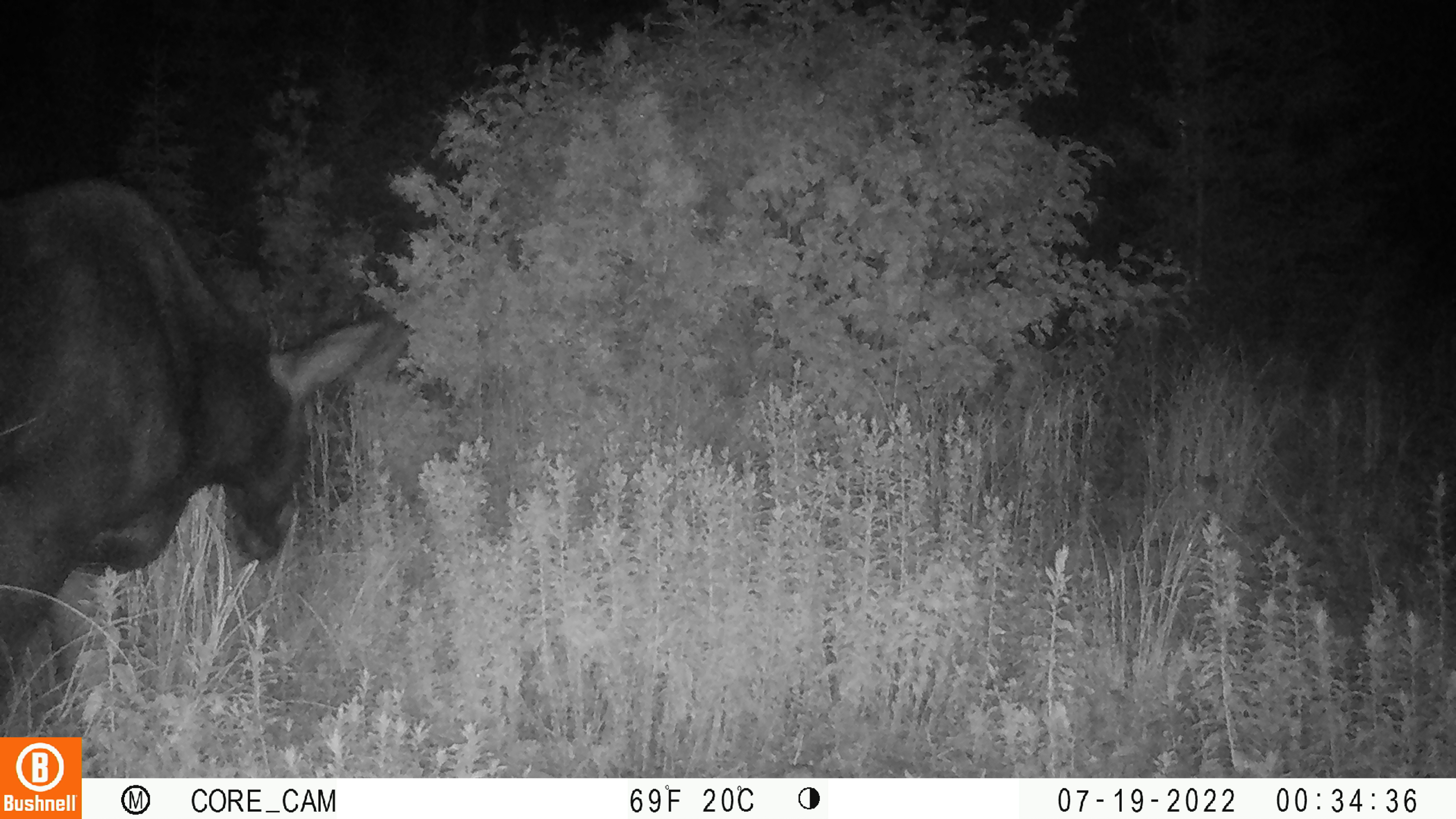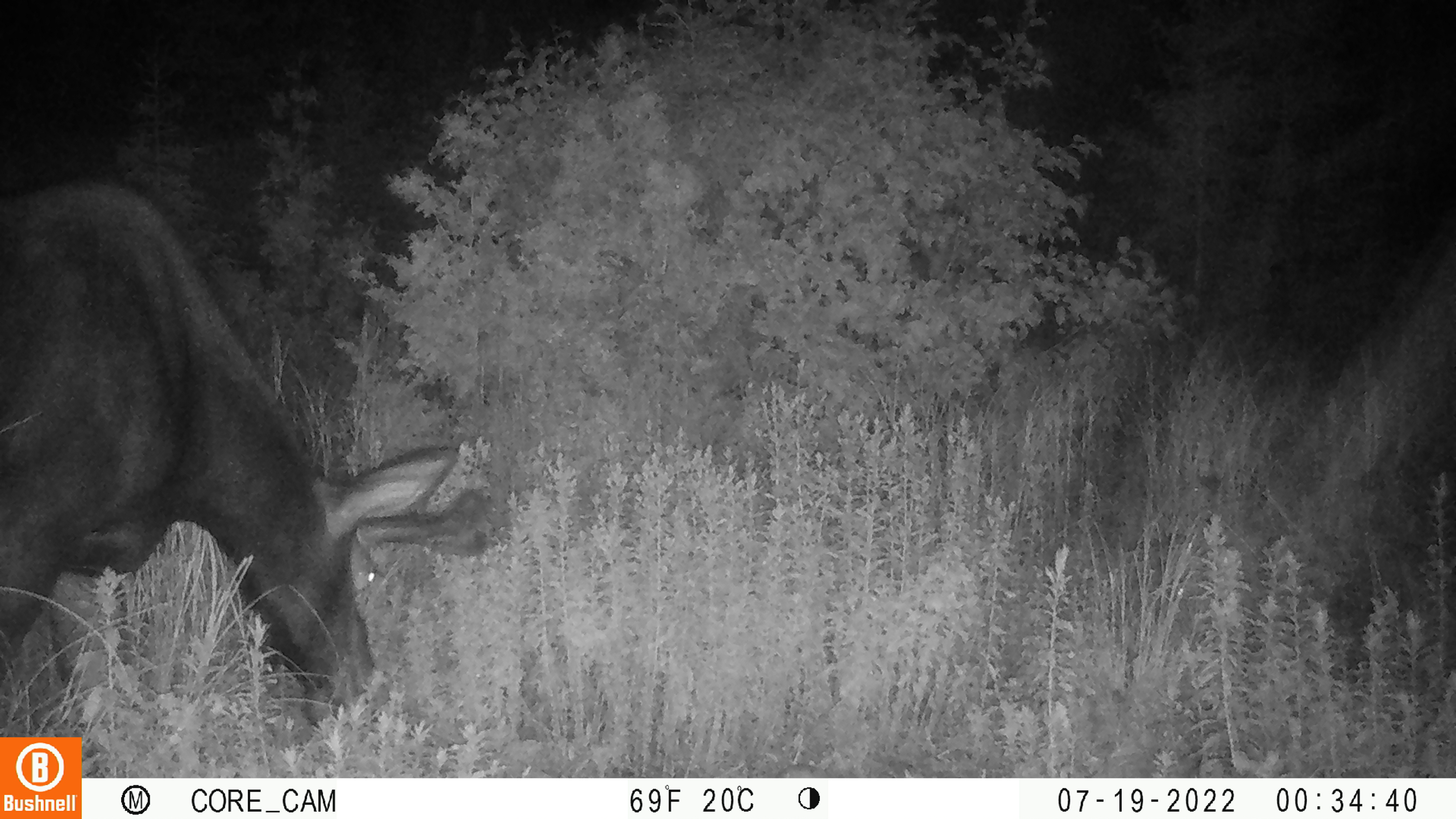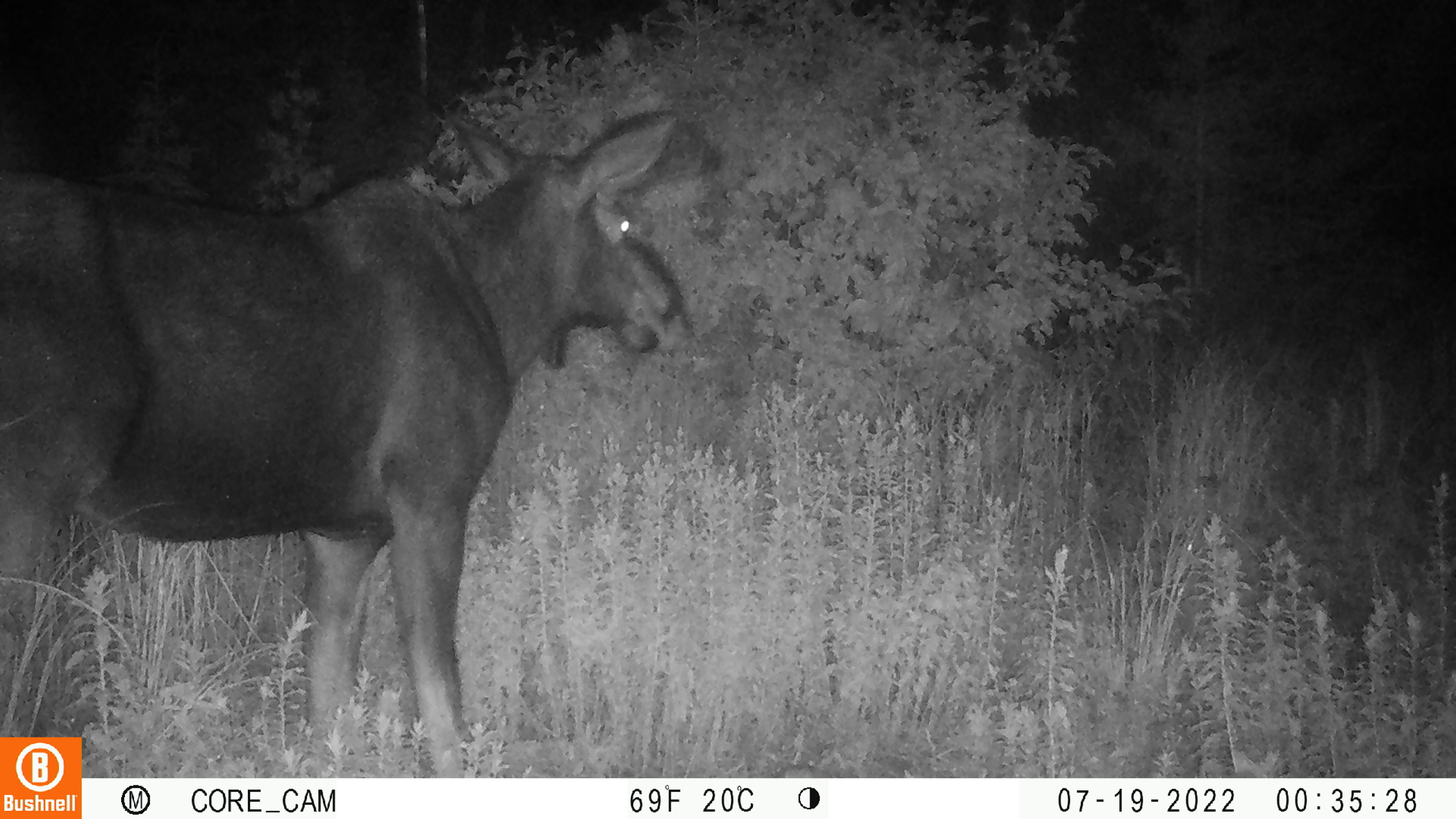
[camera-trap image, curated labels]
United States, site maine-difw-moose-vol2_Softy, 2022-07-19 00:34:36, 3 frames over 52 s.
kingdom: Animalia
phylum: Chordata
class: Mammalia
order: Artiodactyla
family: Cervidae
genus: Alces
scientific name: Alces alces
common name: moose